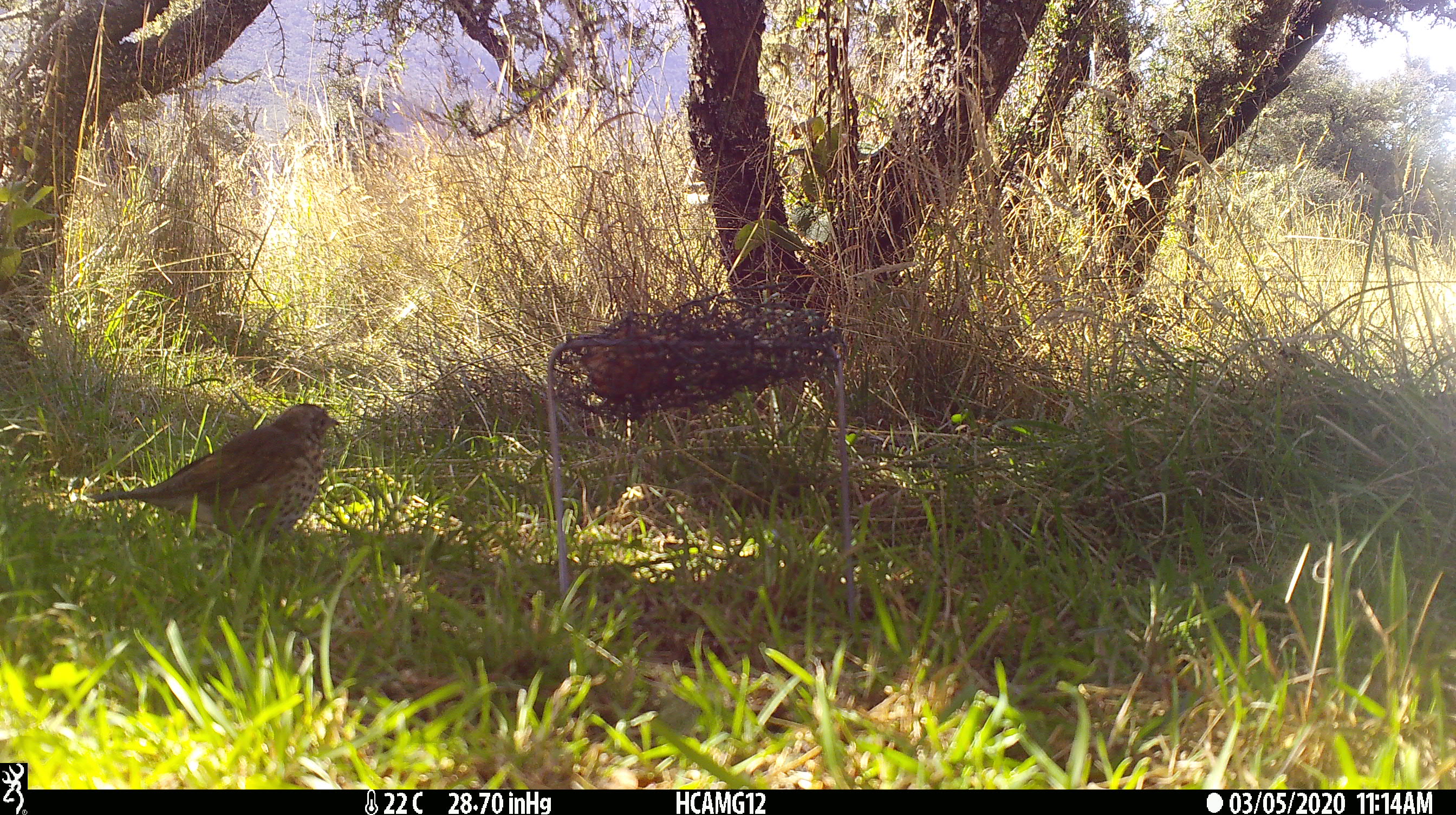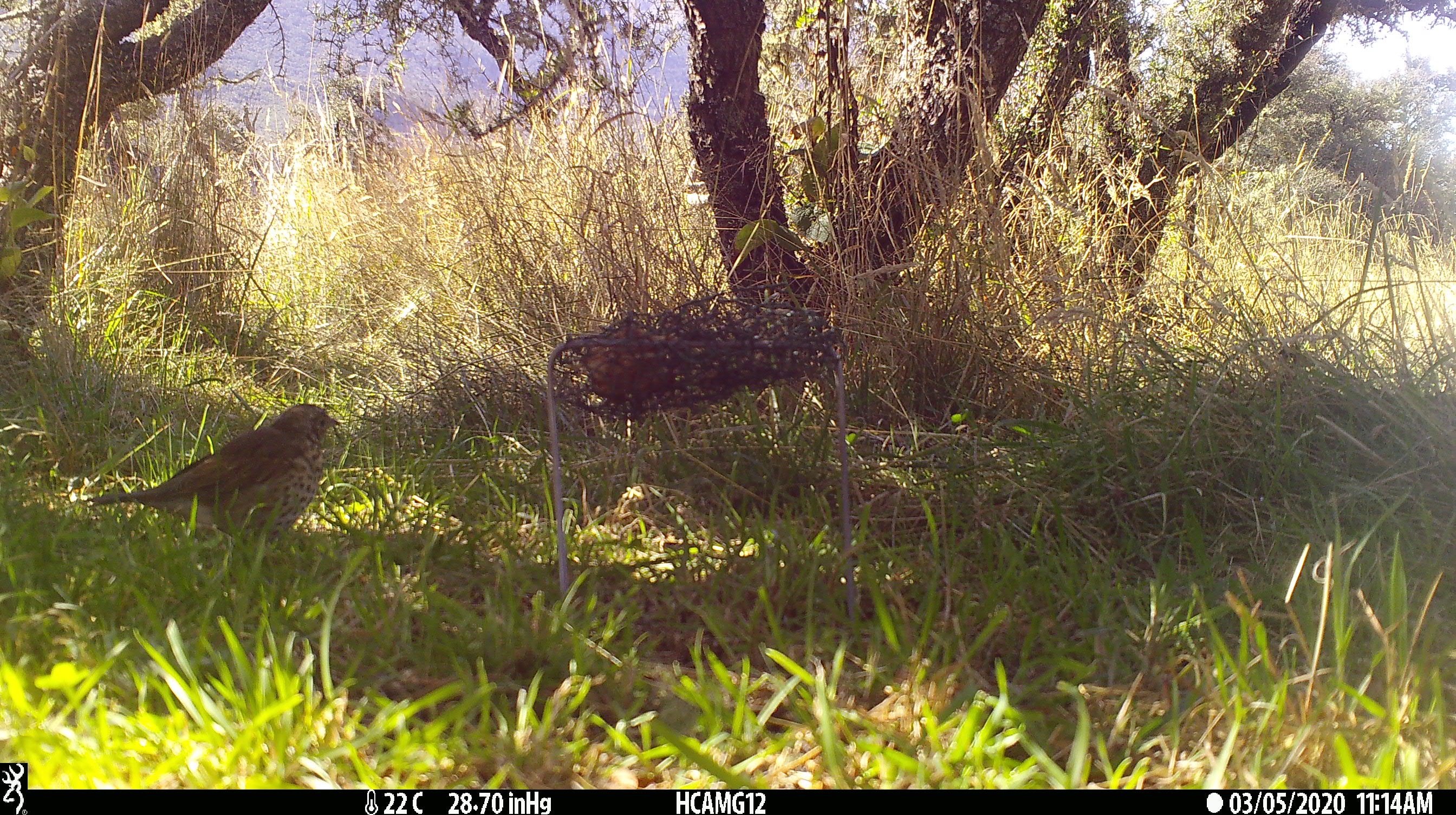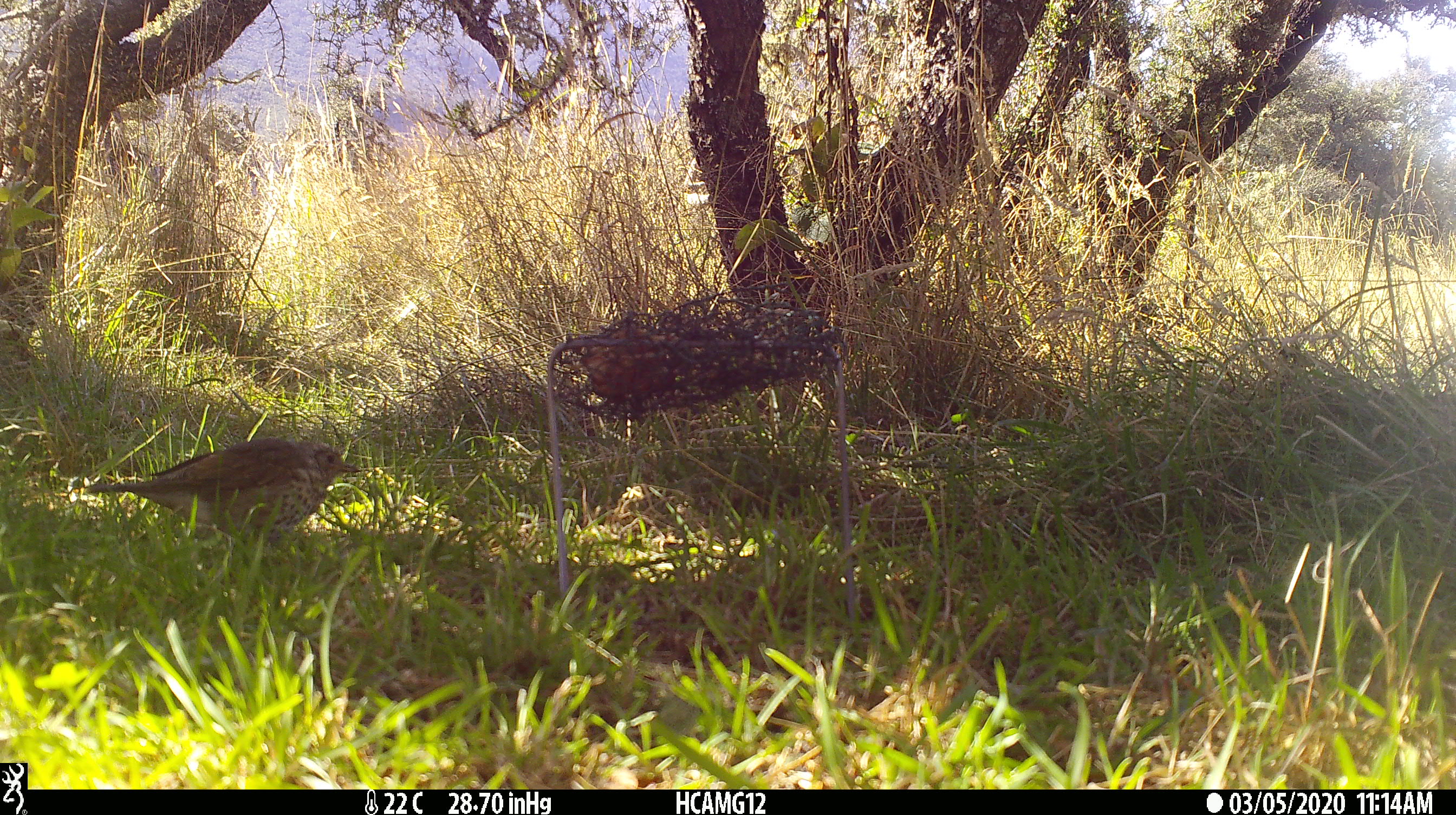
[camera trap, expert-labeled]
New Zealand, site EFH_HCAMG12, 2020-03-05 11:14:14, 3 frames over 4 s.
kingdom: Animalia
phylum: Chordata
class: Aves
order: Passeriformes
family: Turdidae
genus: Turdus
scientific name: Turdus philomelos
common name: song thrush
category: thrush